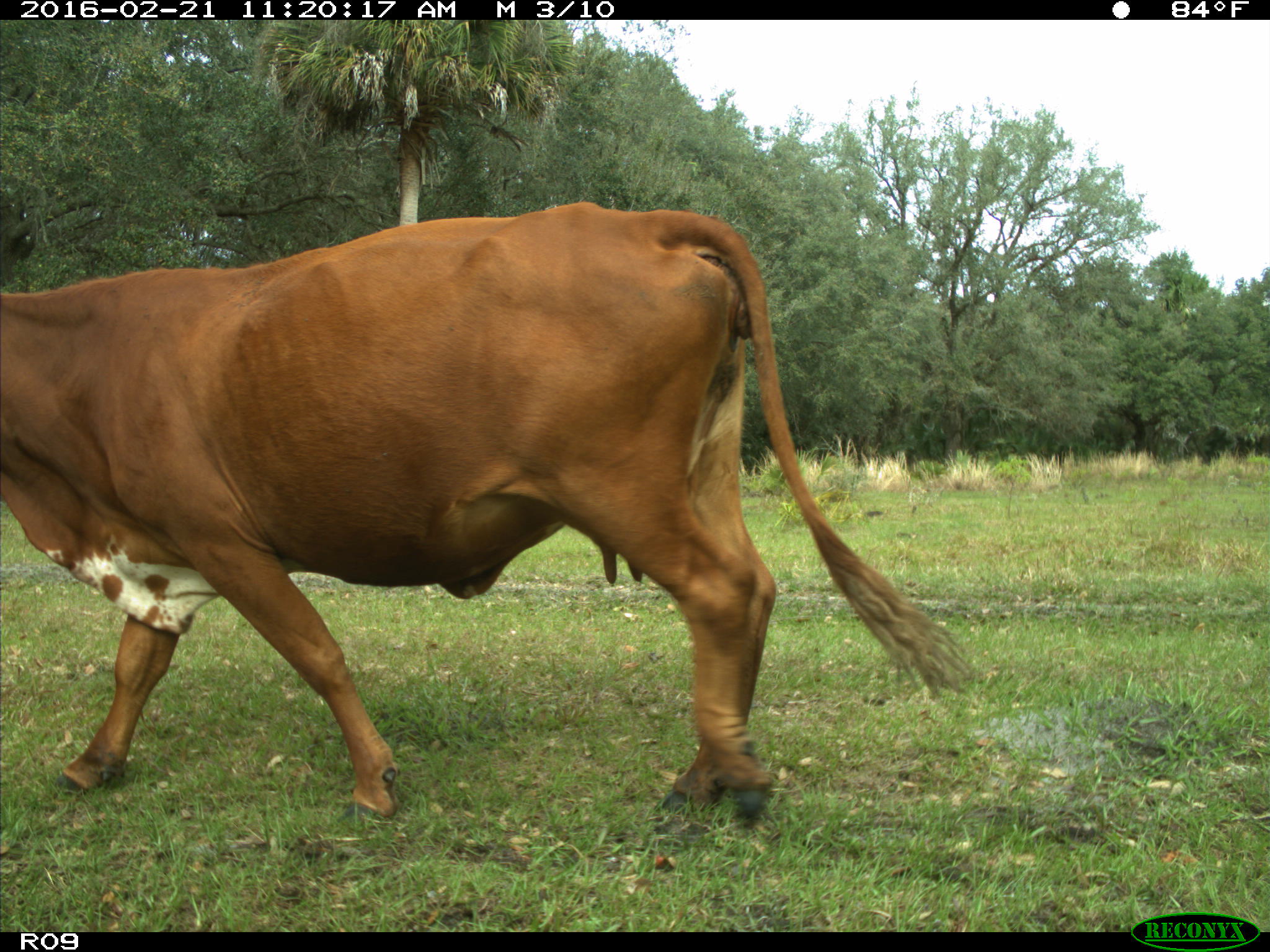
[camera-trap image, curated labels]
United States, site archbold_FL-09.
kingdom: Animalia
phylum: Chordata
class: Mammalia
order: Artiodactyla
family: Bovidae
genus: Bos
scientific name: Bos taurus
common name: domestic cow